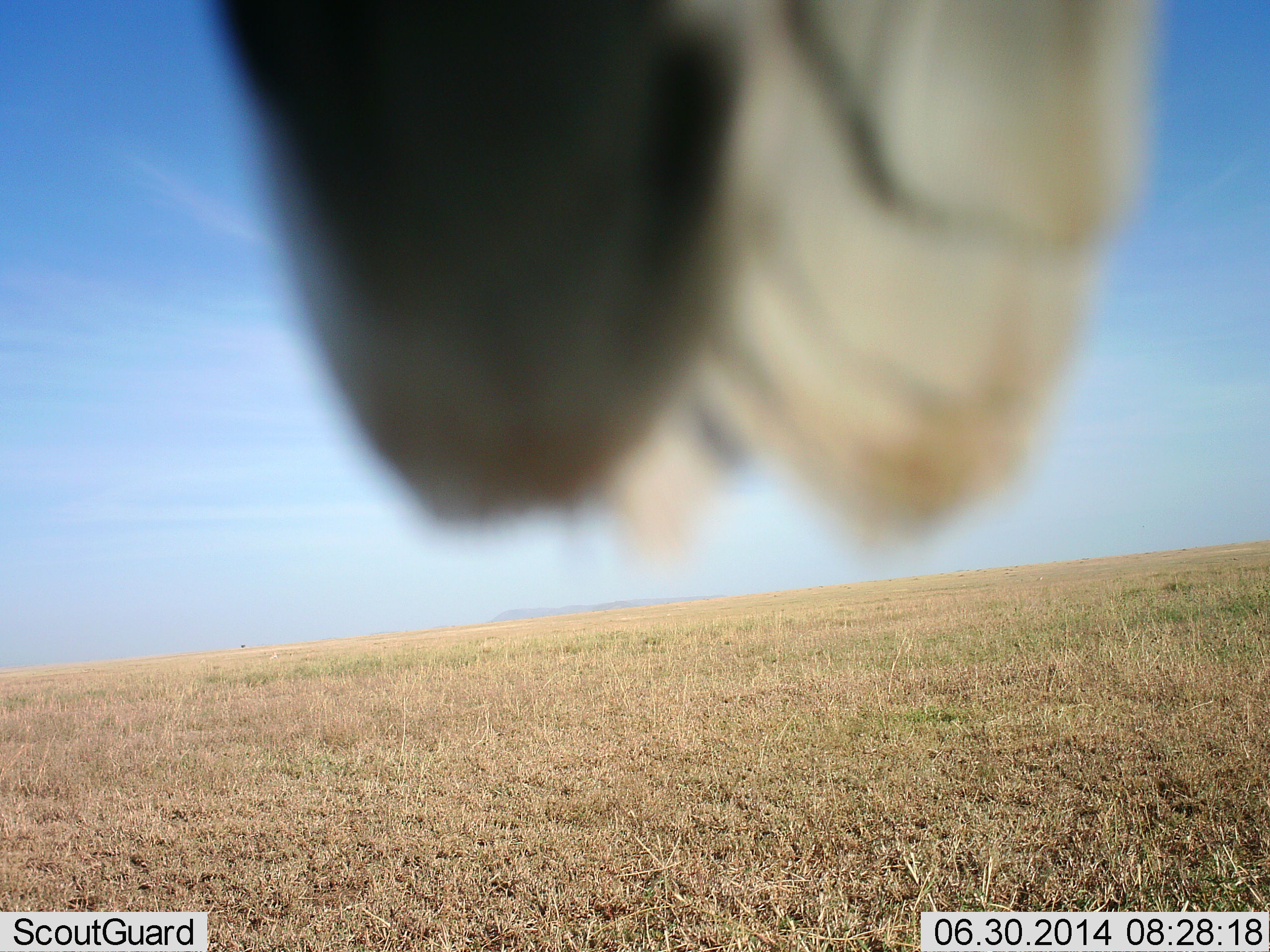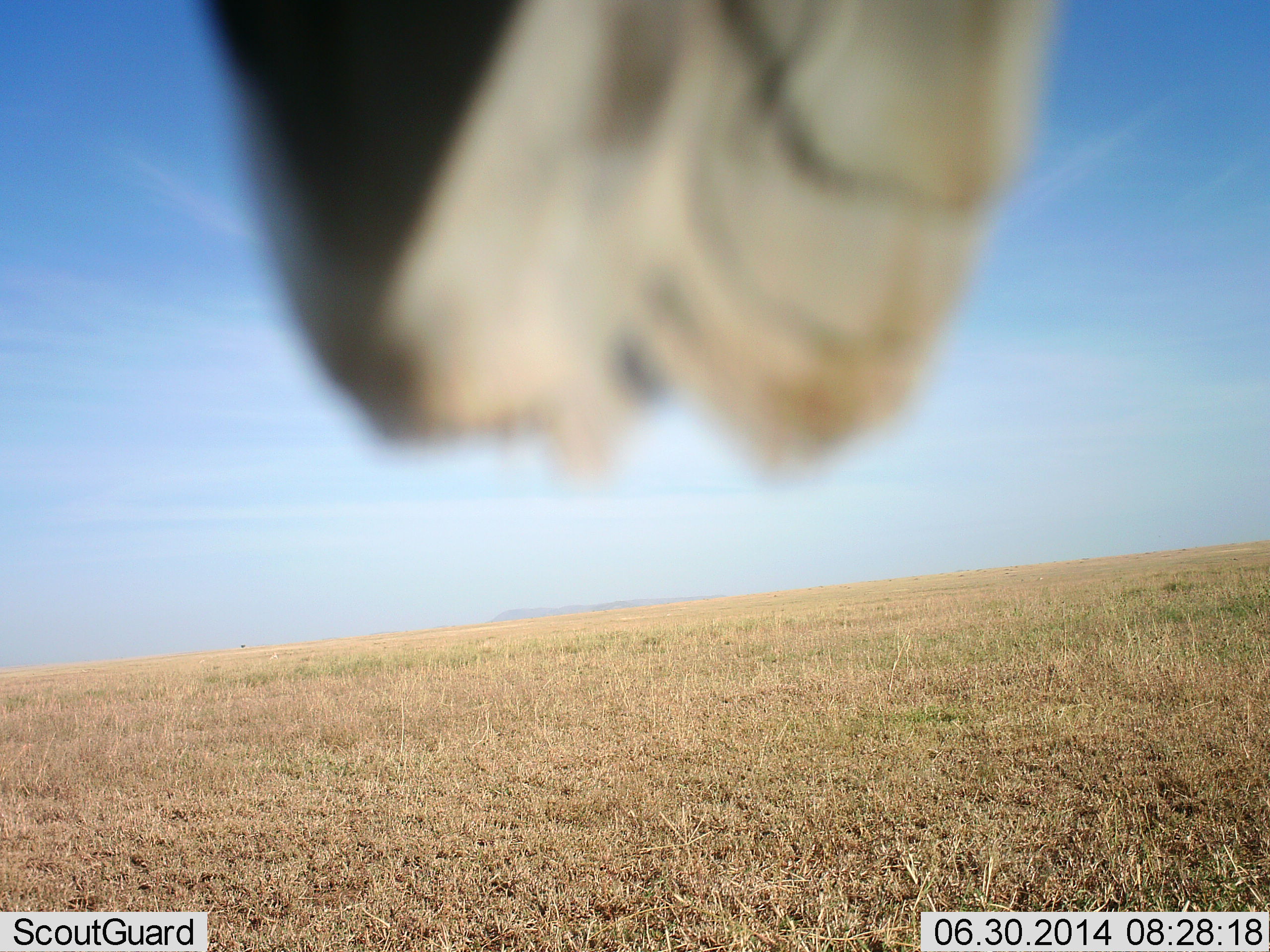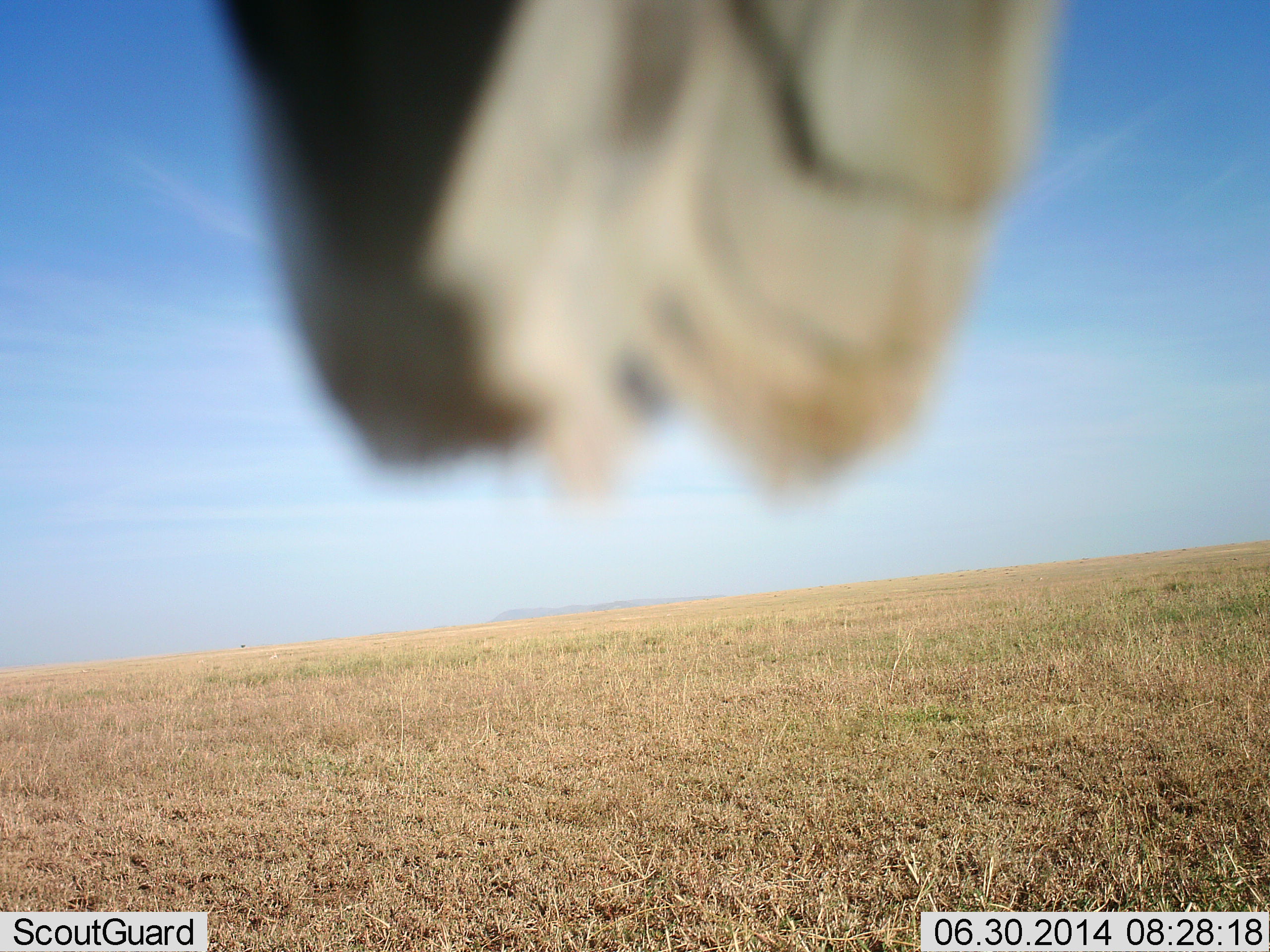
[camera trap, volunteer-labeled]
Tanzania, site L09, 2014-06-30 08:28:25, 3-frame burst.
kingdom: Animalia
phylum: Chordata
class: Aves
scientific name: Aves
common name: bird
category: otherbird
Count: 1.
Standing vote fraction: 0%.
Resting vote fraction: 100%.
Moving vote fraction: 0%.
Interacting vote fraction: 0%.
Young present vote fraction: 0%.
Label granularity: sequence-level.